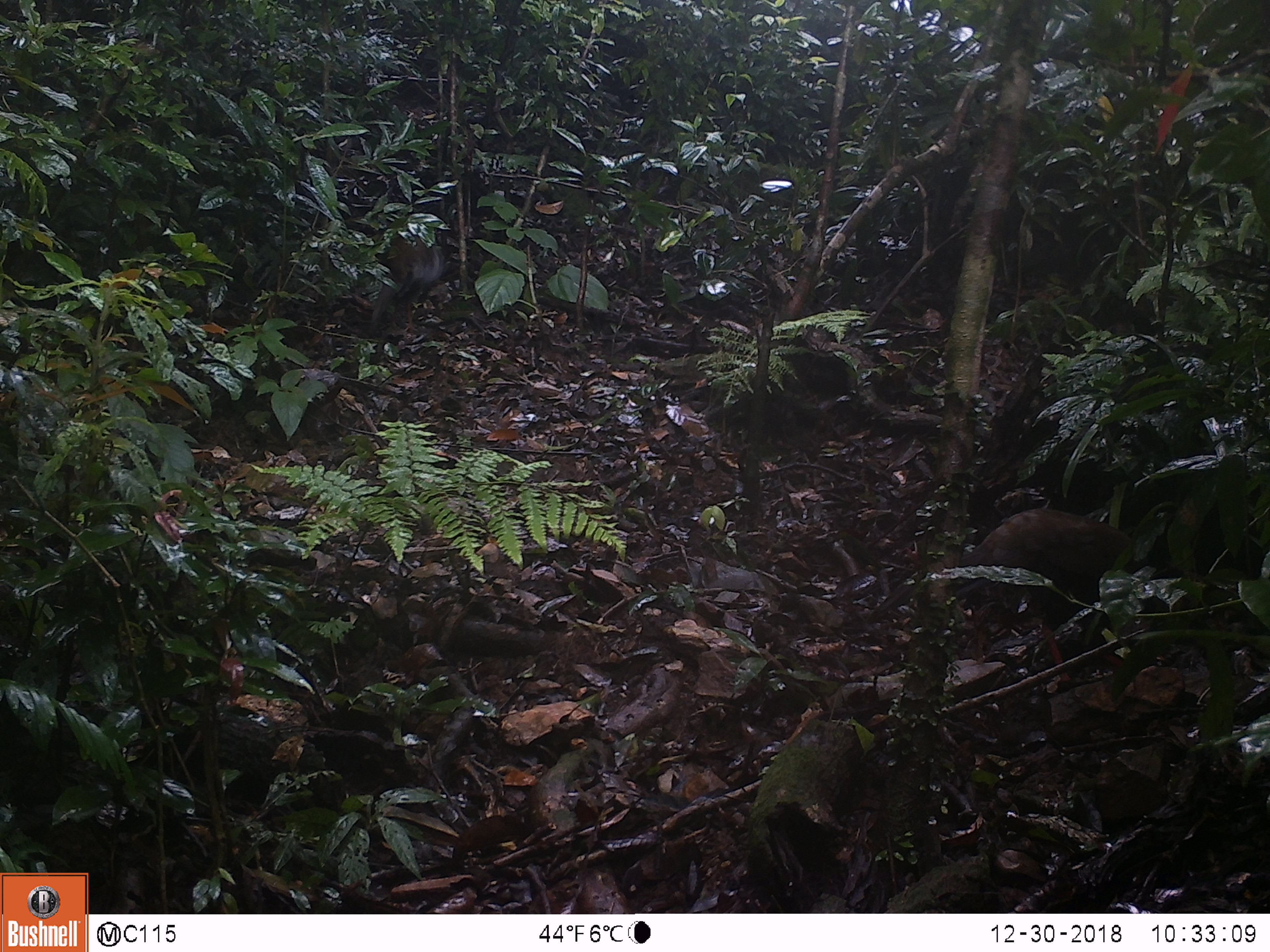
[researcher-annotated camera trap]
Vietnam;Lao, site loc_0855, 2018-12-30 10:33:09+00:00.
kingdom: Animalia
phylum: Chordata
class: Aves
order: Galliformes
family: Phasianidae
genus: Lophura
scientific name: Lophura nycthemera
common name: silver pheasant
Silver pheasant (Lophura nycthemera). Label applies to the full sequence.